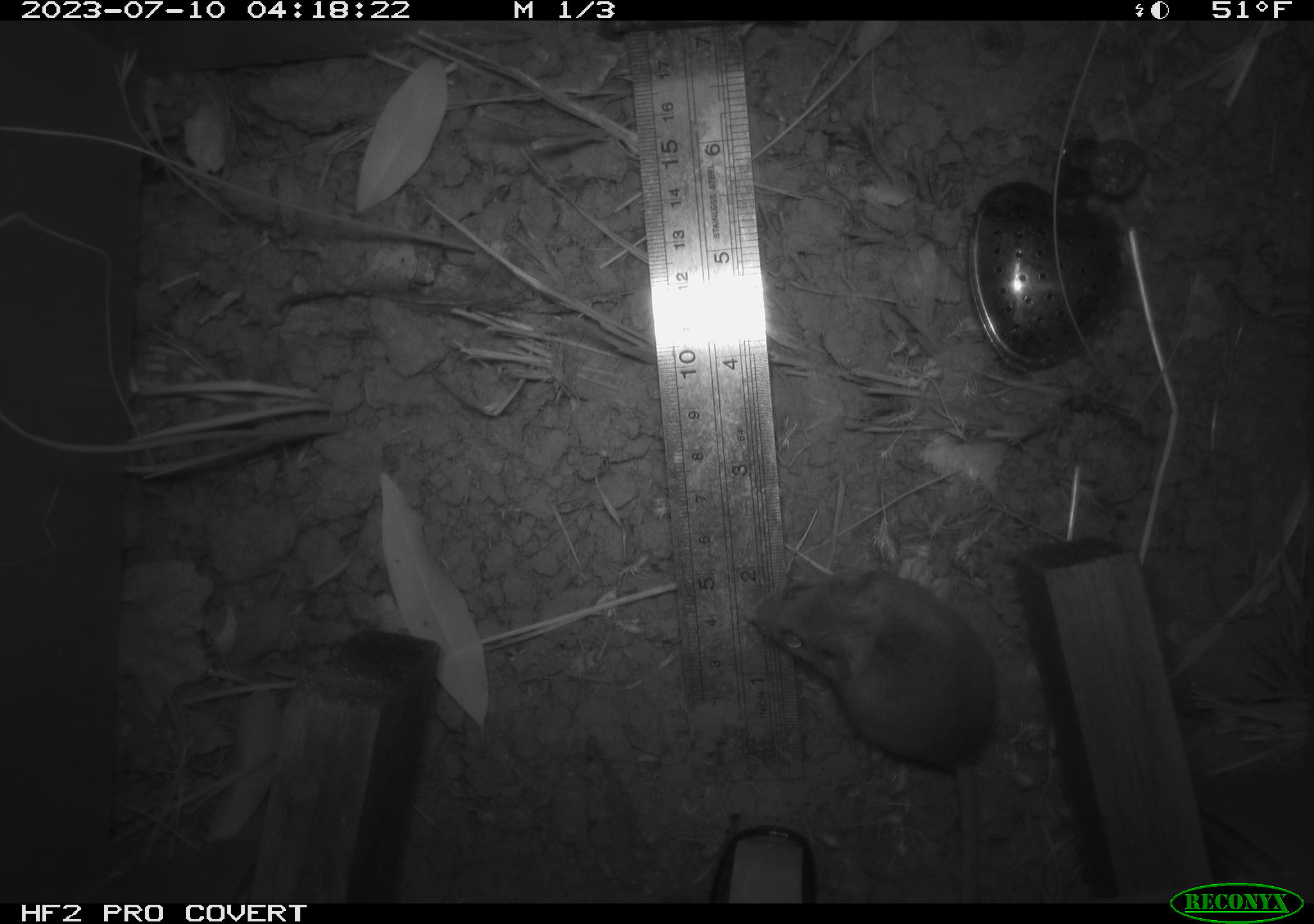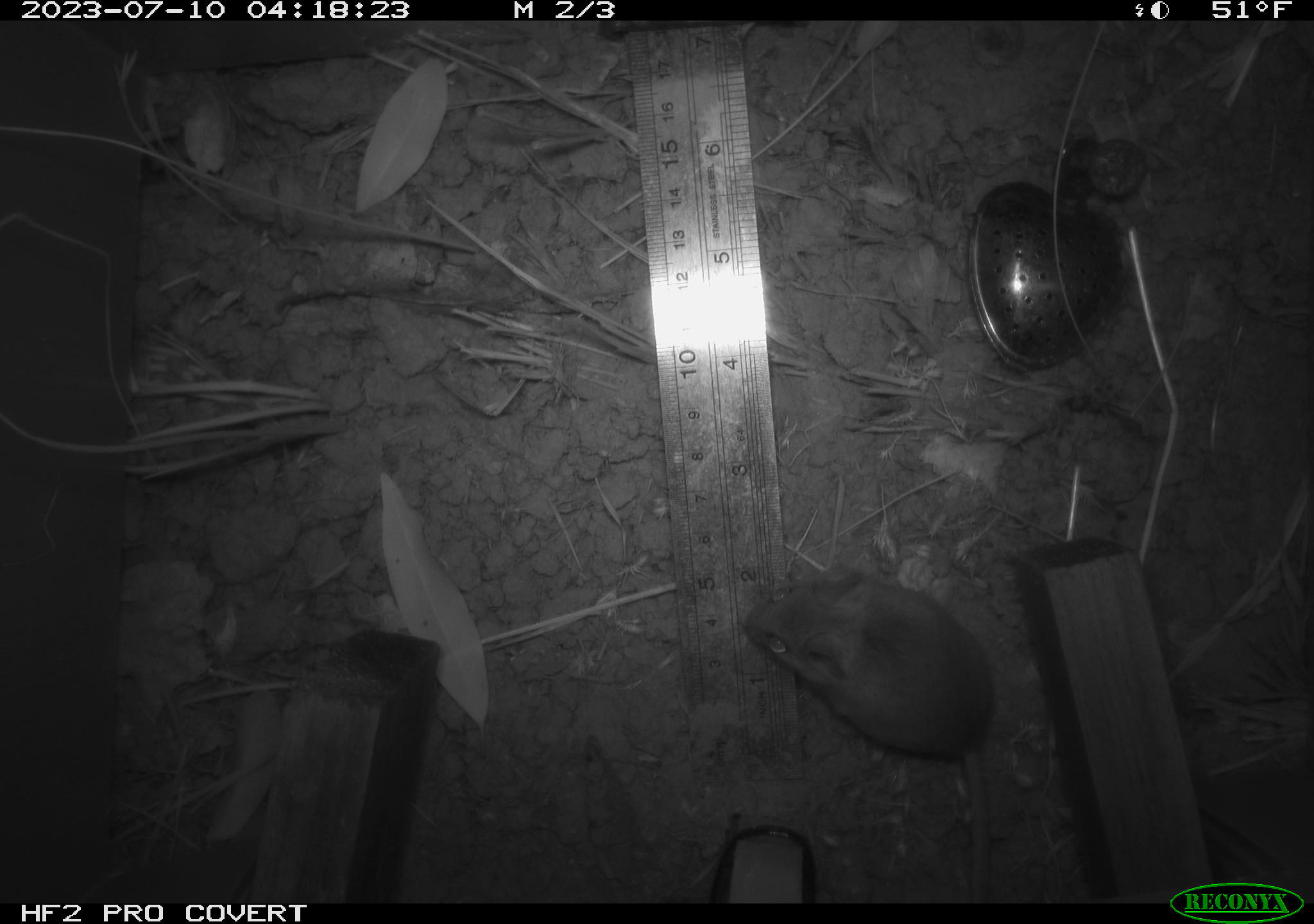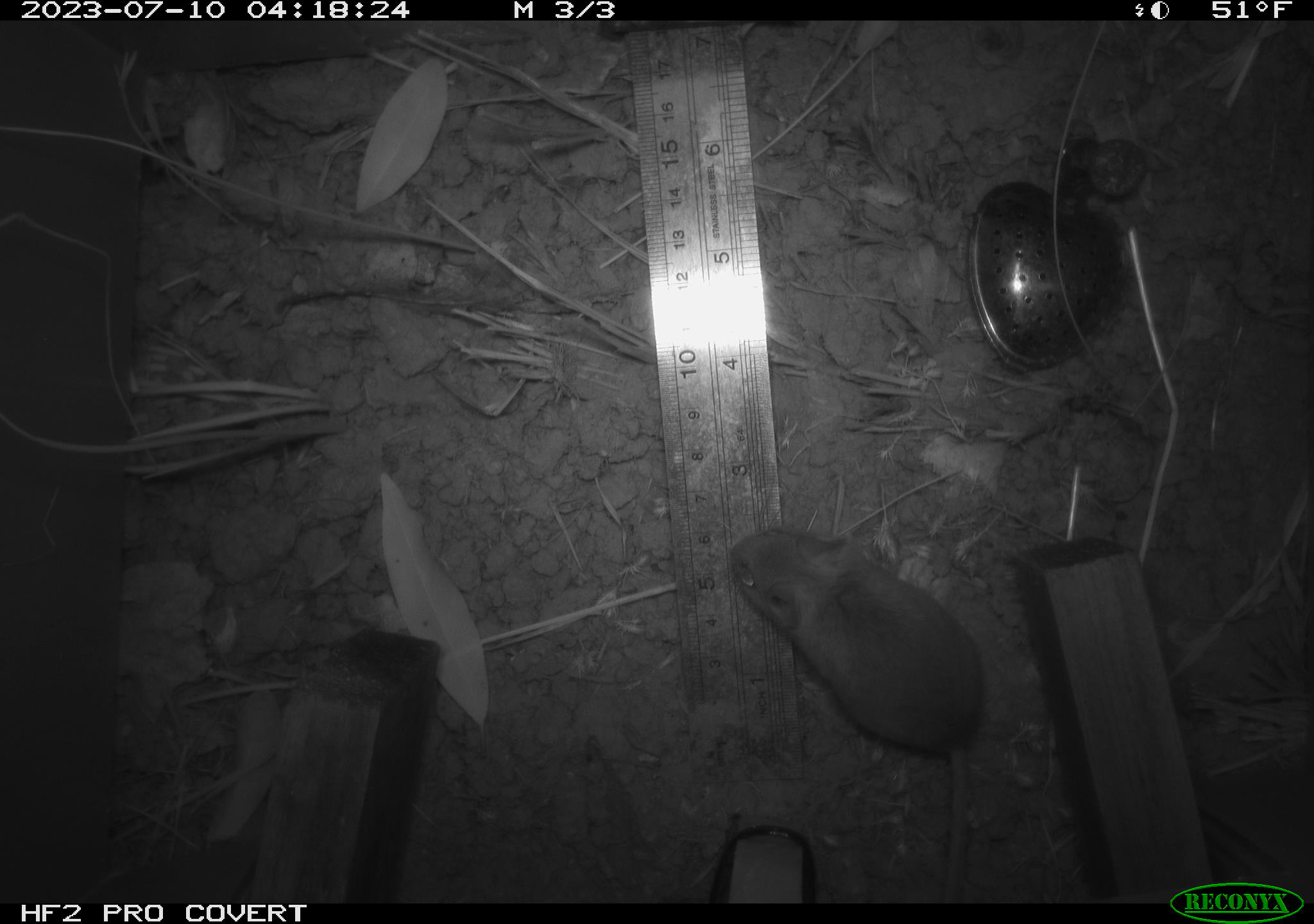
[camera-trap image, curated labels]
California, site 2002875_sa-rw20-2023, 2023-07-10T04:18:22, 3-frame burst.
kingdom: Animalia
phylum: Chordata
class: Mammalia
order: Rodentia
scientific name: Rodentia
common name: mouse species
Mouse species (Rodentia).